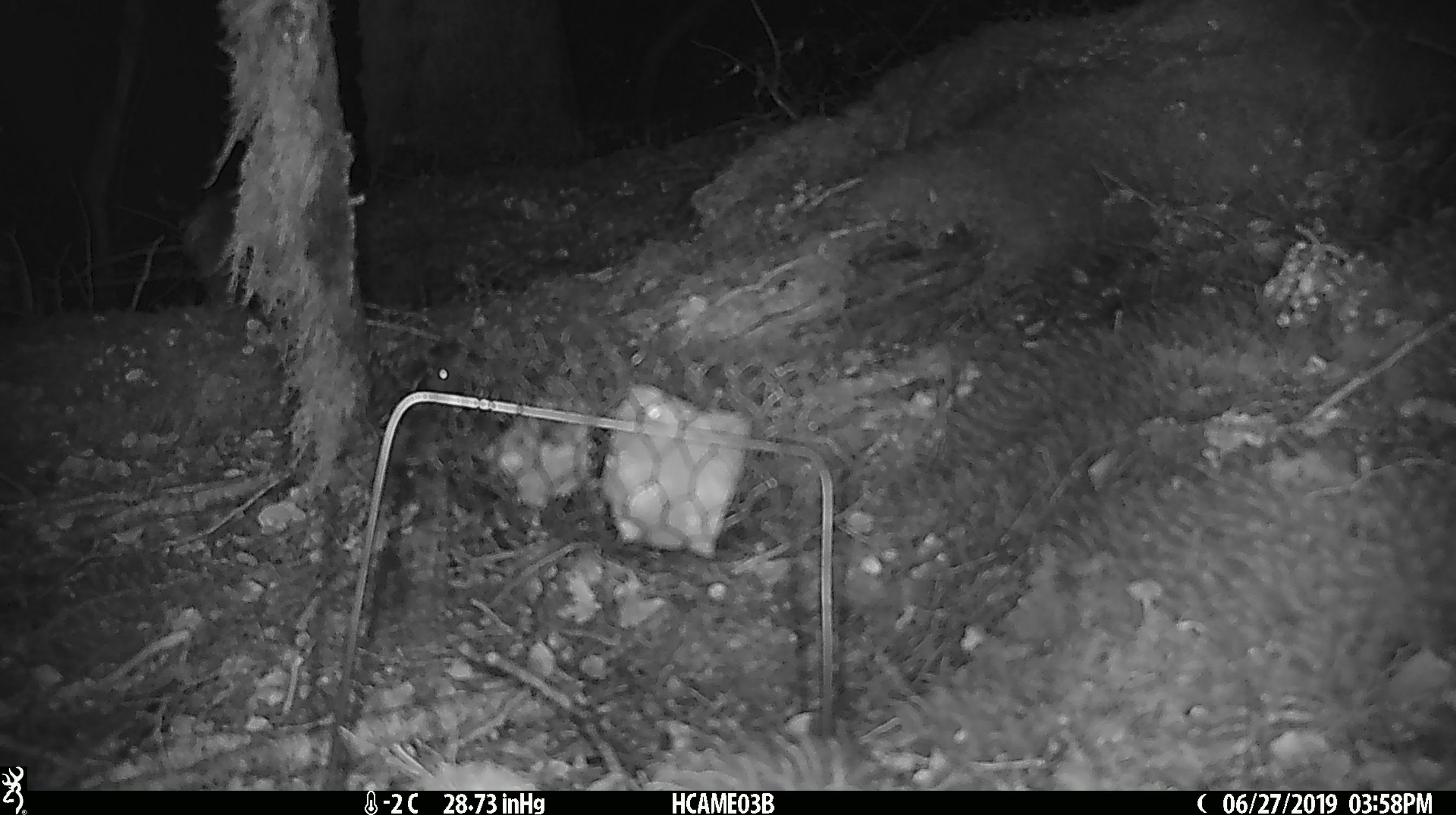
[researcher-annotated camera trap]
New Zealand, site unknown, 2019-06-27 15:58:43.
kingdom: Animalia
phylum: Chordata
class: Mammalia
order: Rodentia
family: Muridae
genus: Mus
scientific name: Mus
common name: mouse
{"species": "mouse (Mus)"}